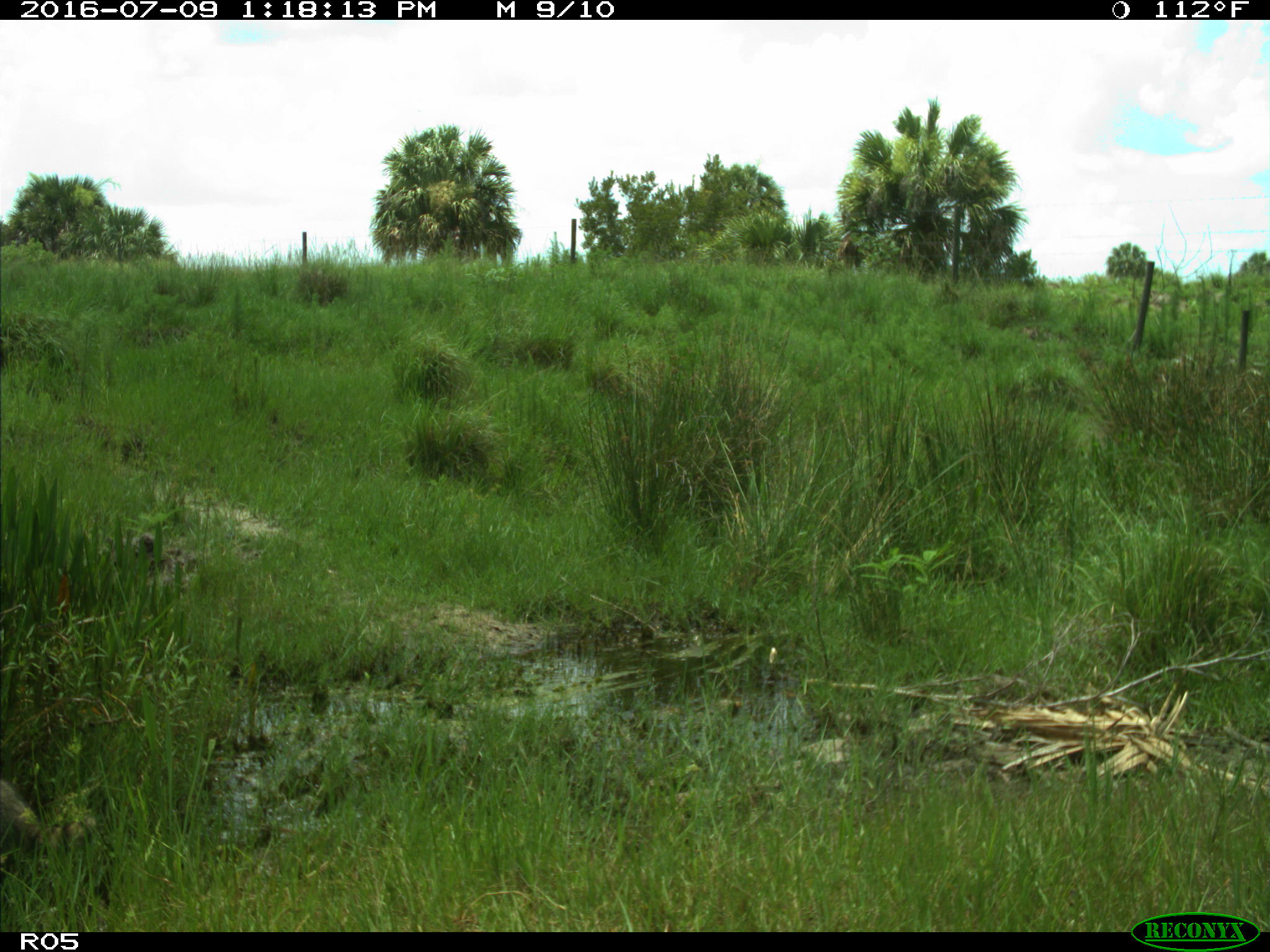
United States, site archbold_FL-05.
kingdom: Animalia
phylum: Chordata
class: Mammalia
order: Carnivora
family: Procyonidae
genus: Procyon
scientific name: Procyon lotor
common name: common raccoon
Procyon lotor (common raccoon).